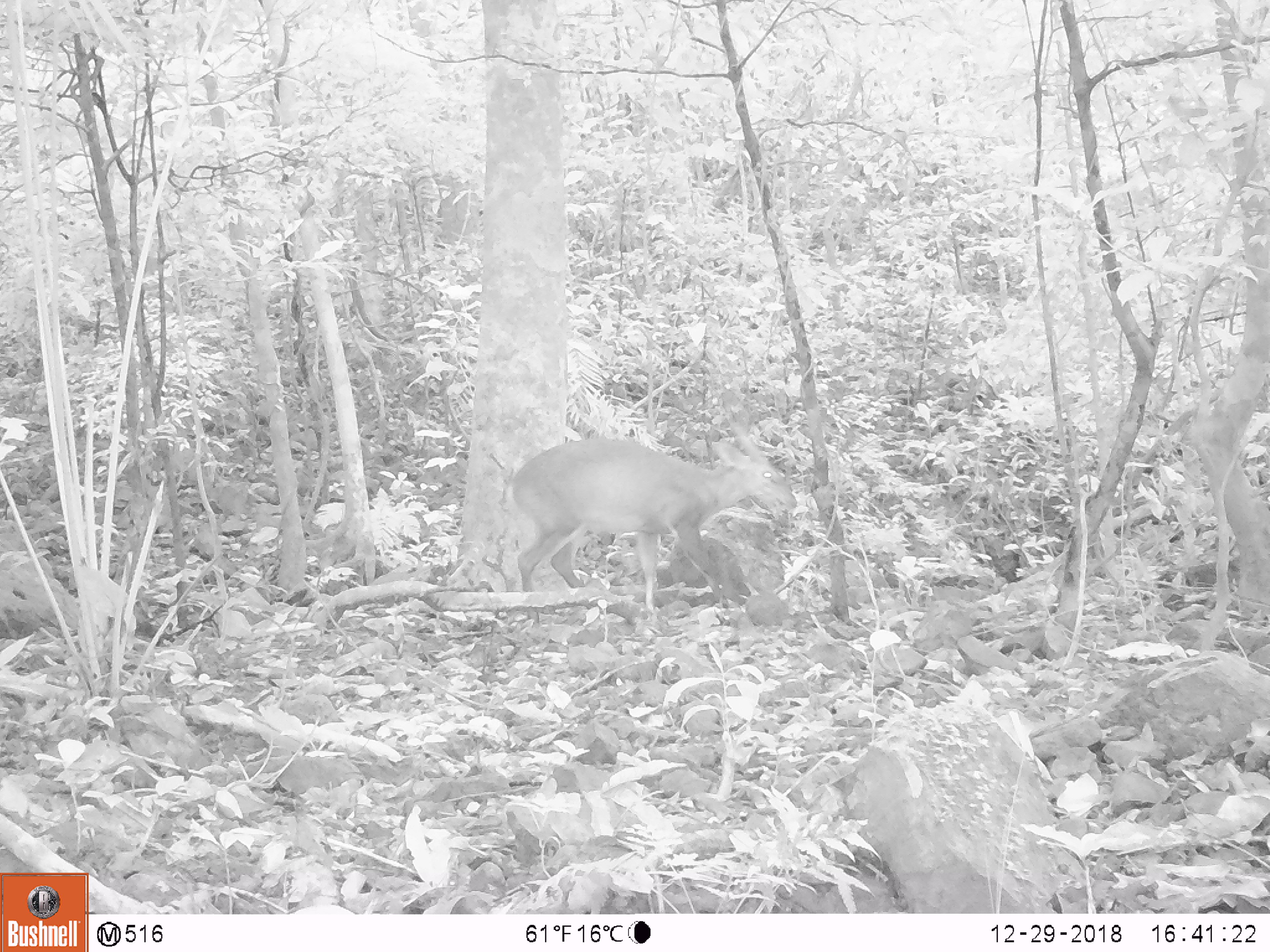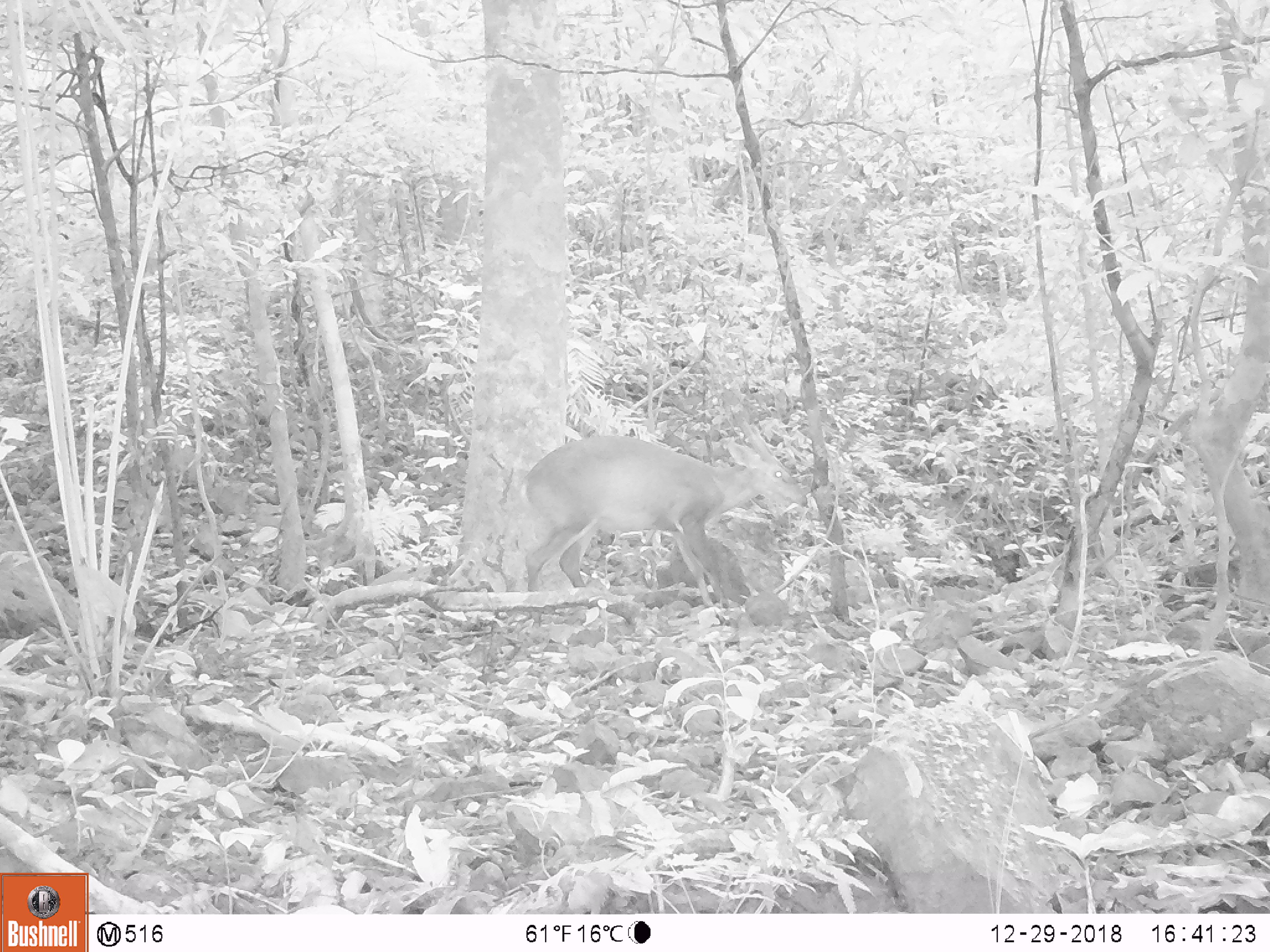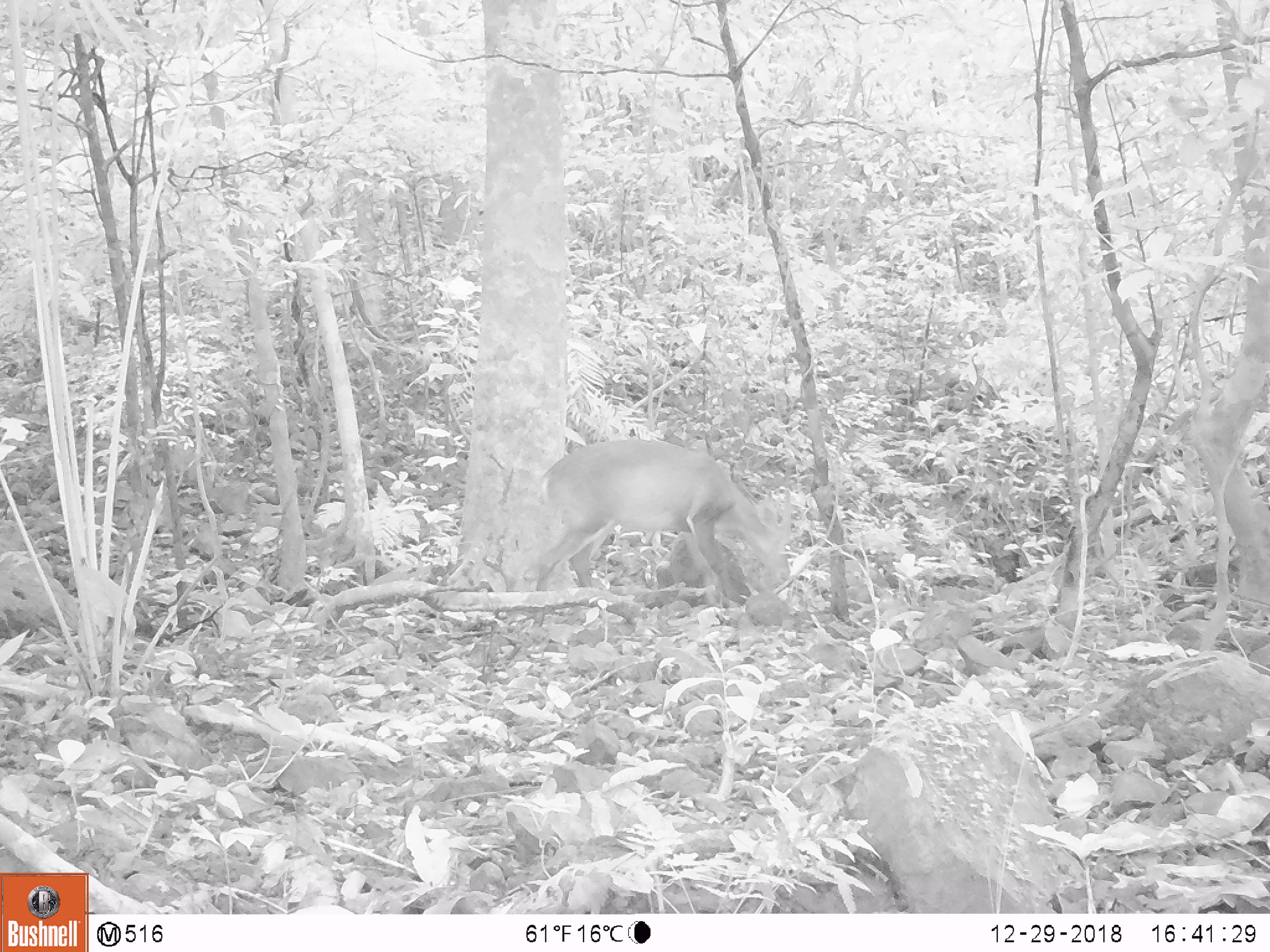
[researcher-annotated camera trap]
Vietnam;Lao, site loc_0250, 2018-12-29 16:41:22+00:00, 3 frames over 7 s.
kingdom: Animalia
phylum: Chordata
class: Mammalia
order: Artiodactyla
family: Cervidae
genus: Muntiacus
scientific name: Muntiacus vuquangensis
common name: large-antlered muntjac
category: large antlered muntjac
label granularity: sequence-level